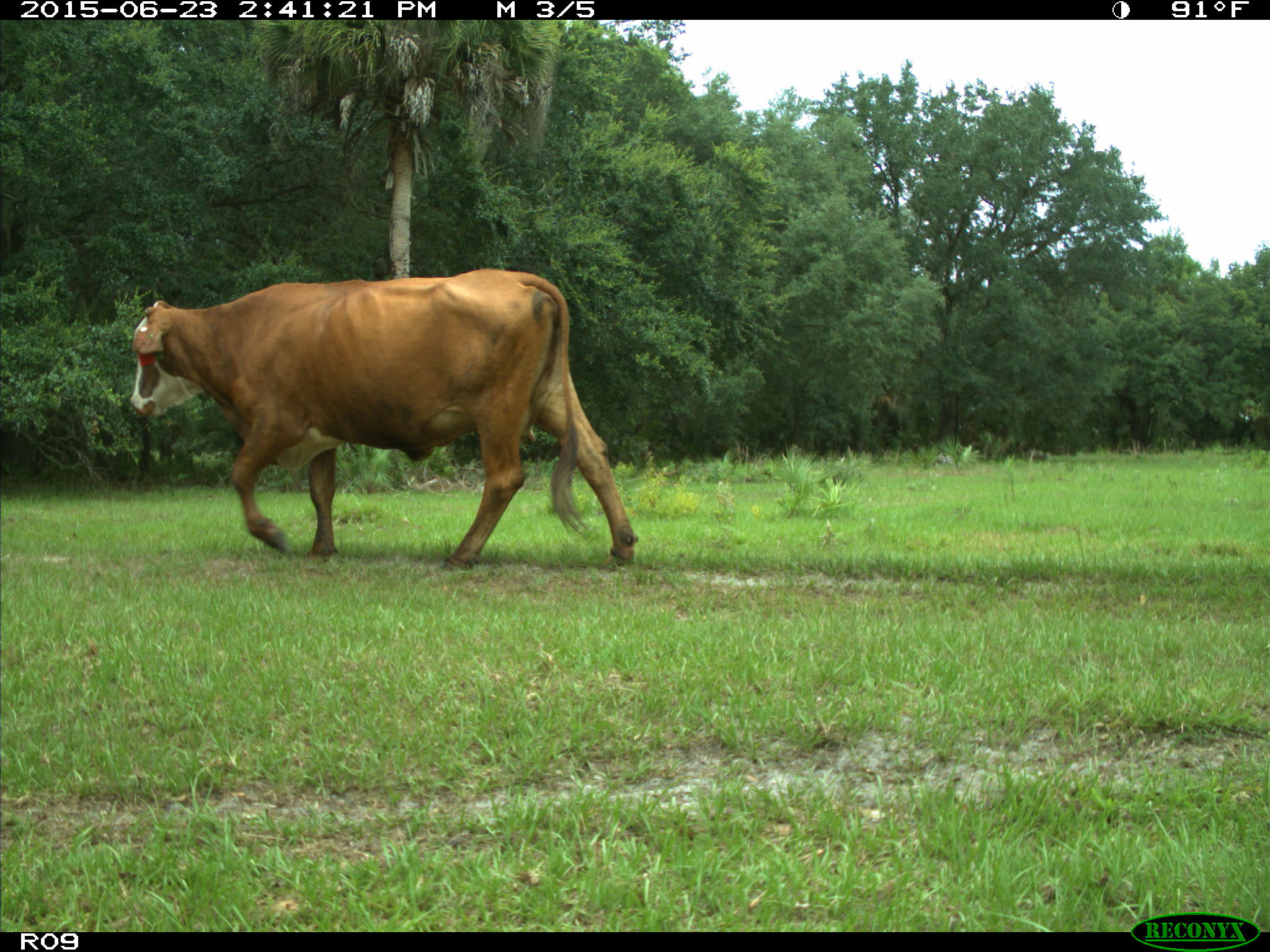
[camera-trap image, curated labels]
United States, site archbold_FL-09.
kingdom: Animalia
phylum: Chordata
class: Mammalia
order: Artiodactyla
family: Bovidae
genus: Bos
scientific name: Bos taurus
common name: domestic cow